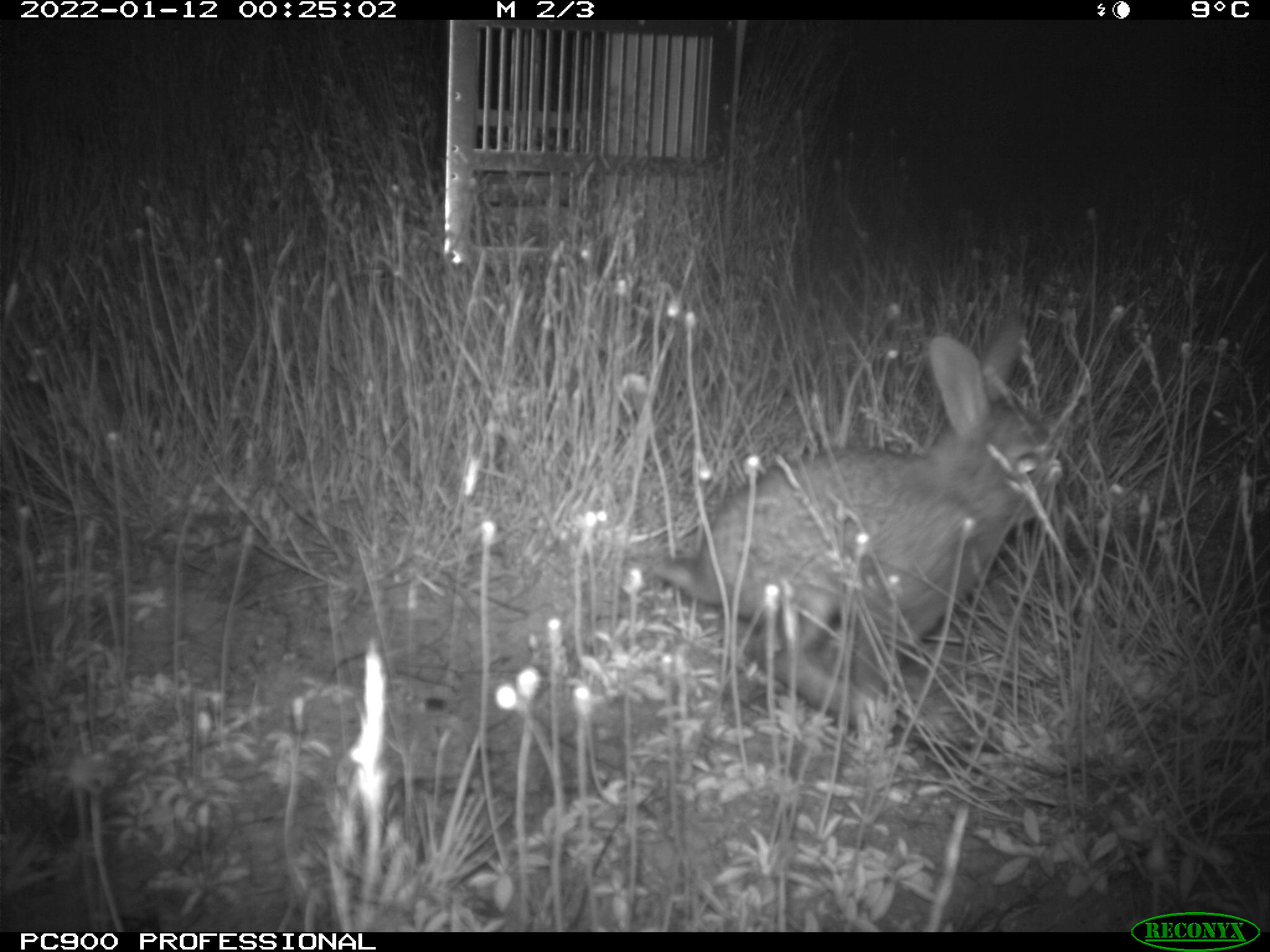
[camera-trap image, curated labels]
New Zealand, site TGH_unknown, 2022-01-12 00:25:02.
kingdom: Animalia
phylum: Chordata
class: Mammalia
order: Lagomorpha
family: Leporidae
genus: Oryctolagus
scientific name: Oryctolagus cuniculus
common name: european rabbit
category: rabbit